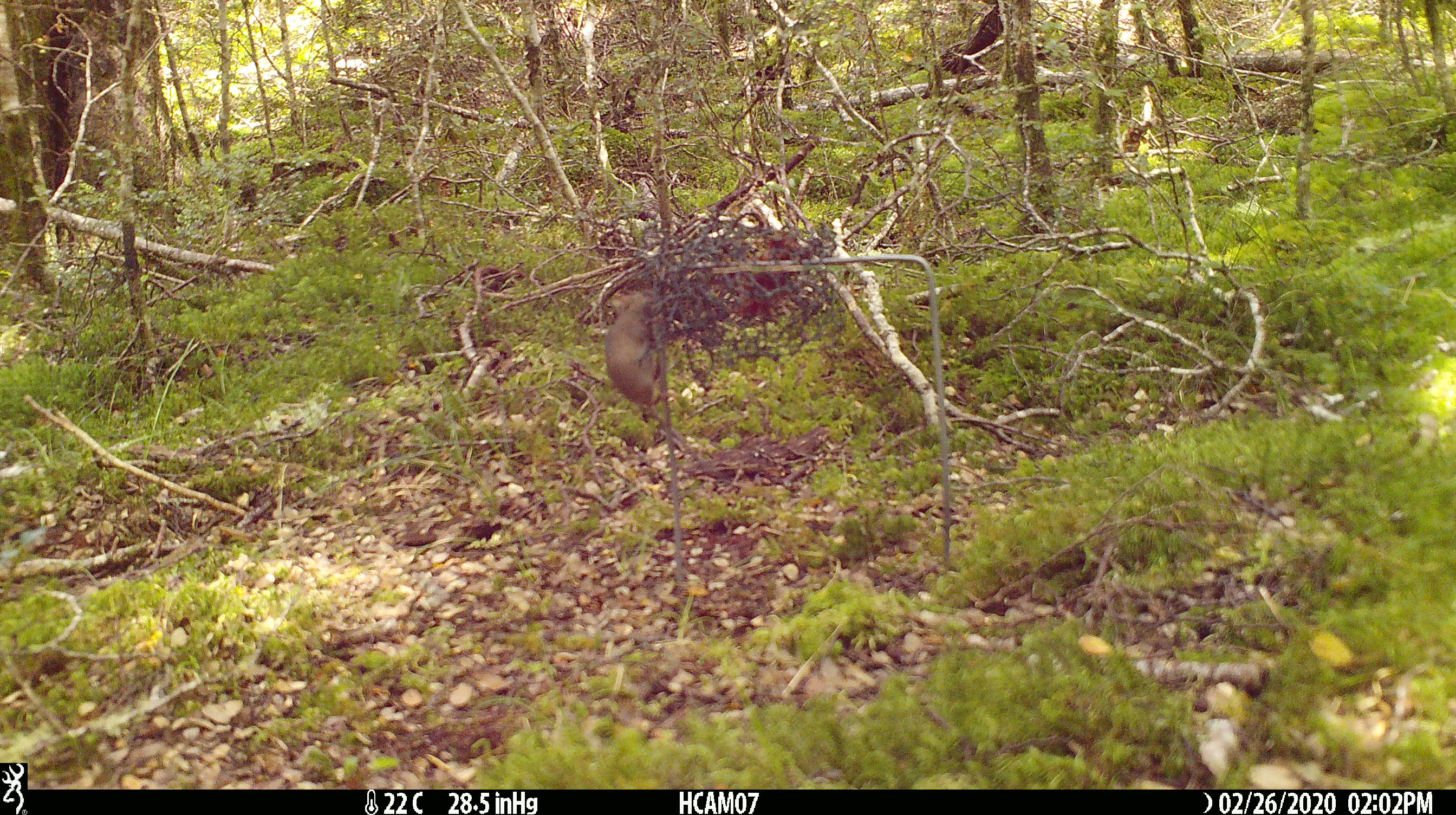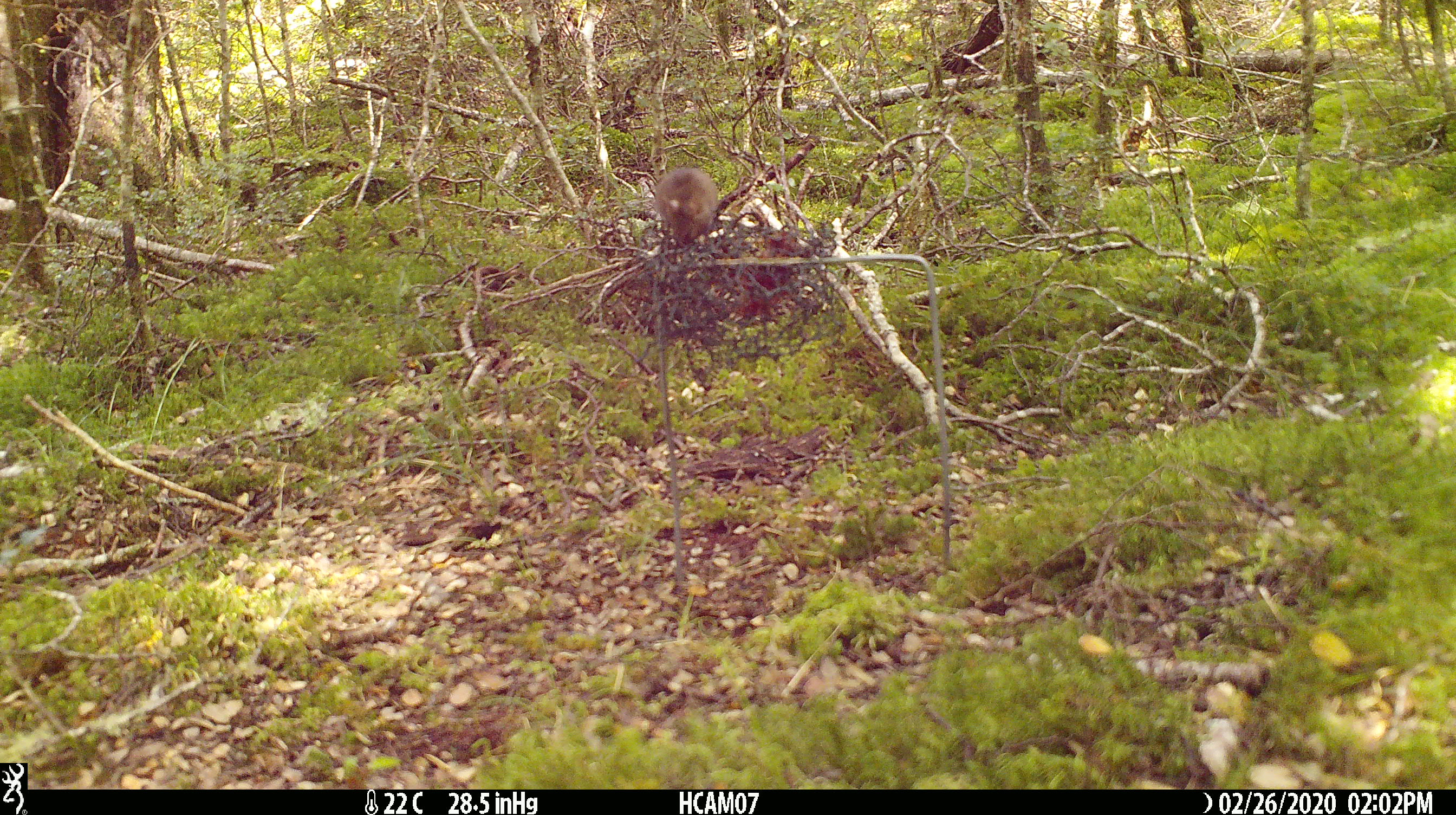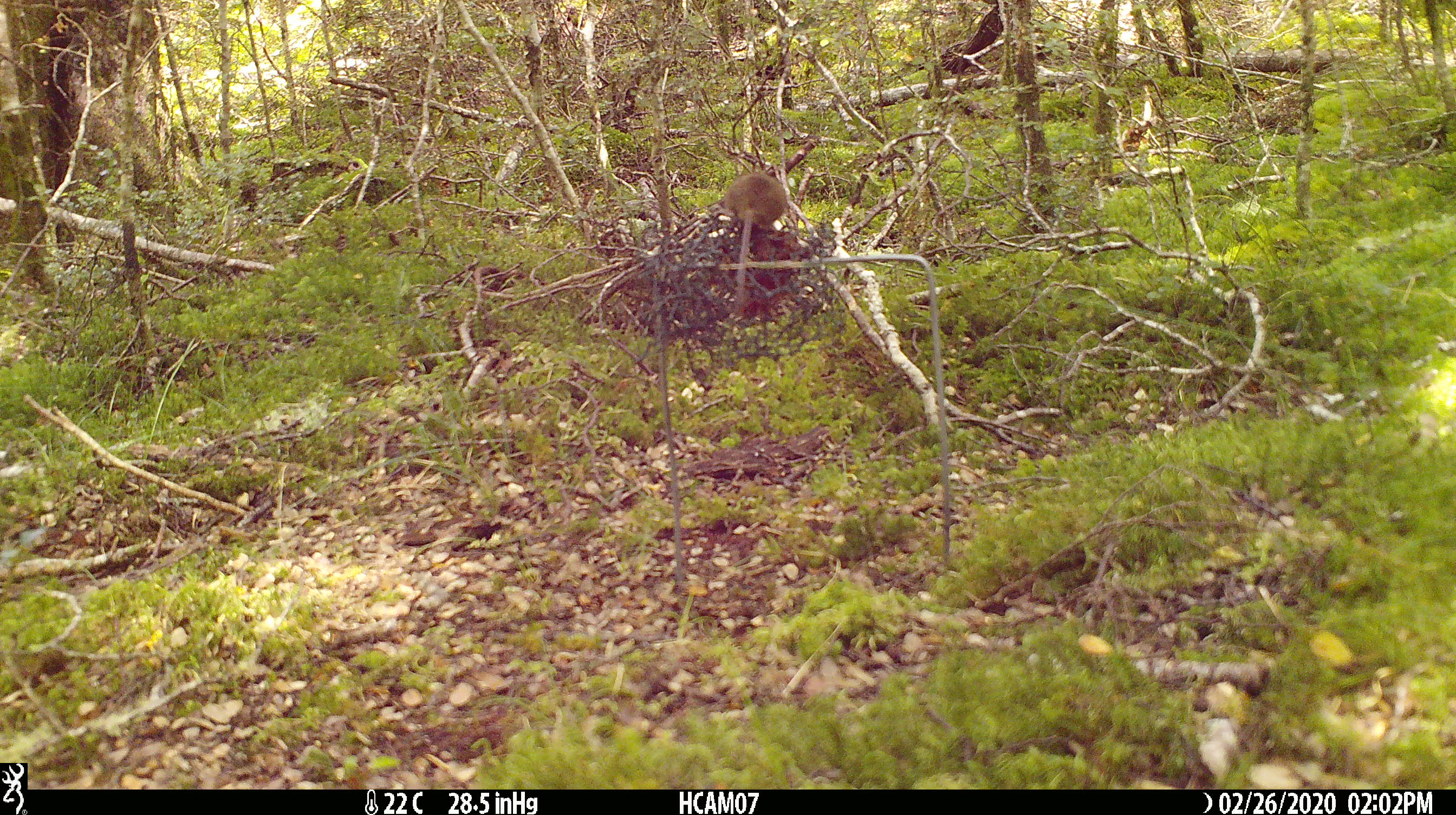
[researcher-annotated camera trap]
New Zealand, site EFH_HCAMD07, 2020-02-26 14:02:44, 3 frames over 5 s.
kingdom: Animalia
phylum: Chordata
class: Mammalia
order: Rodentia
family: Muridae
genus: Mus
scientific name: Mus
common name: mouse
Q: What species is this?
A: Mouse (Mus).